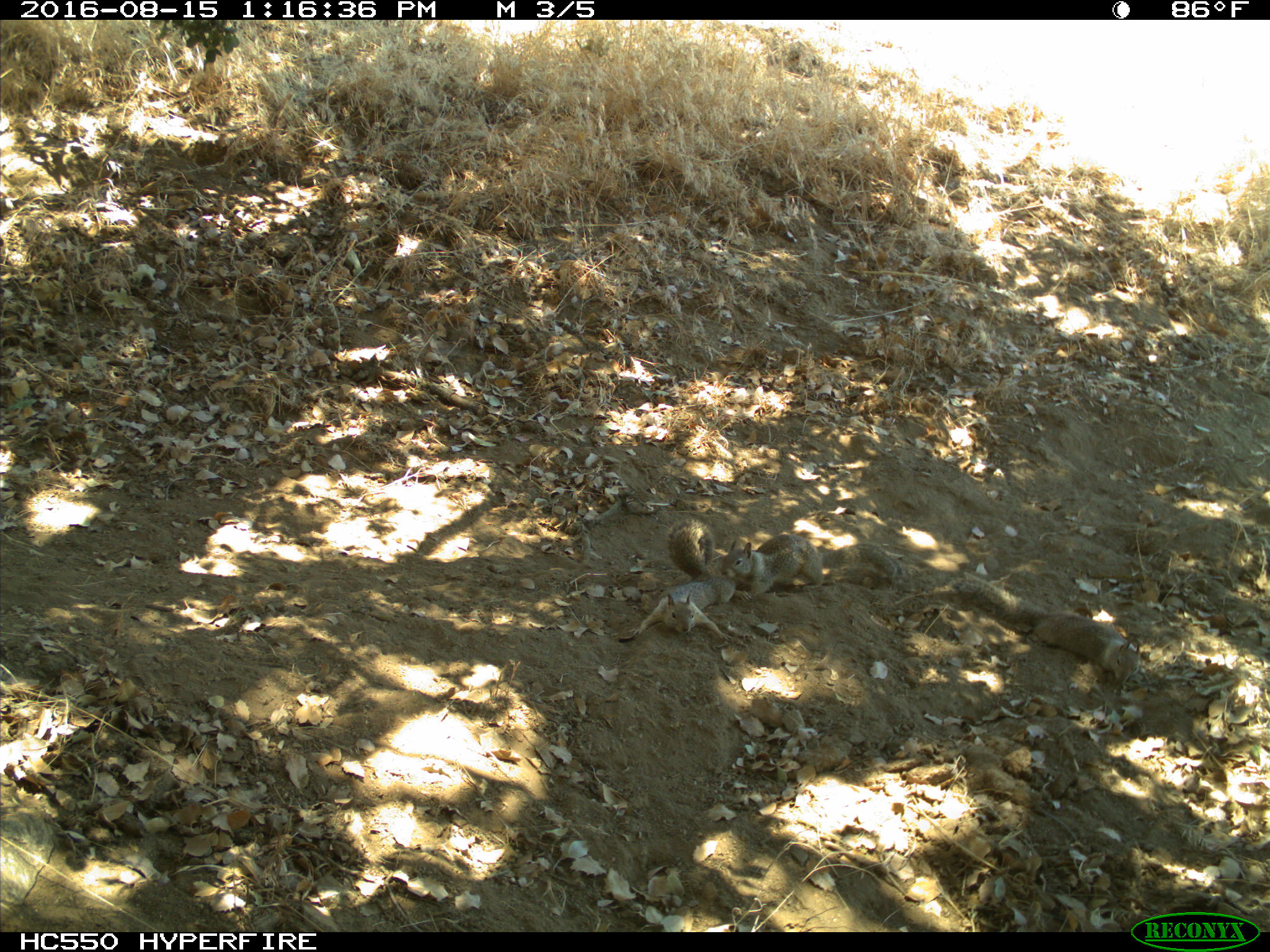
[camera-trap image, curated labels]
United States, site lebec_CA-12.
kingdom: Animalia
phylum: Chordata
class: Mammalia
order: Rodentia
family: Sciuridae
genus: Otospermophilus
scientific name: Otospermophilus beecheyi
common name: california ground squirrel